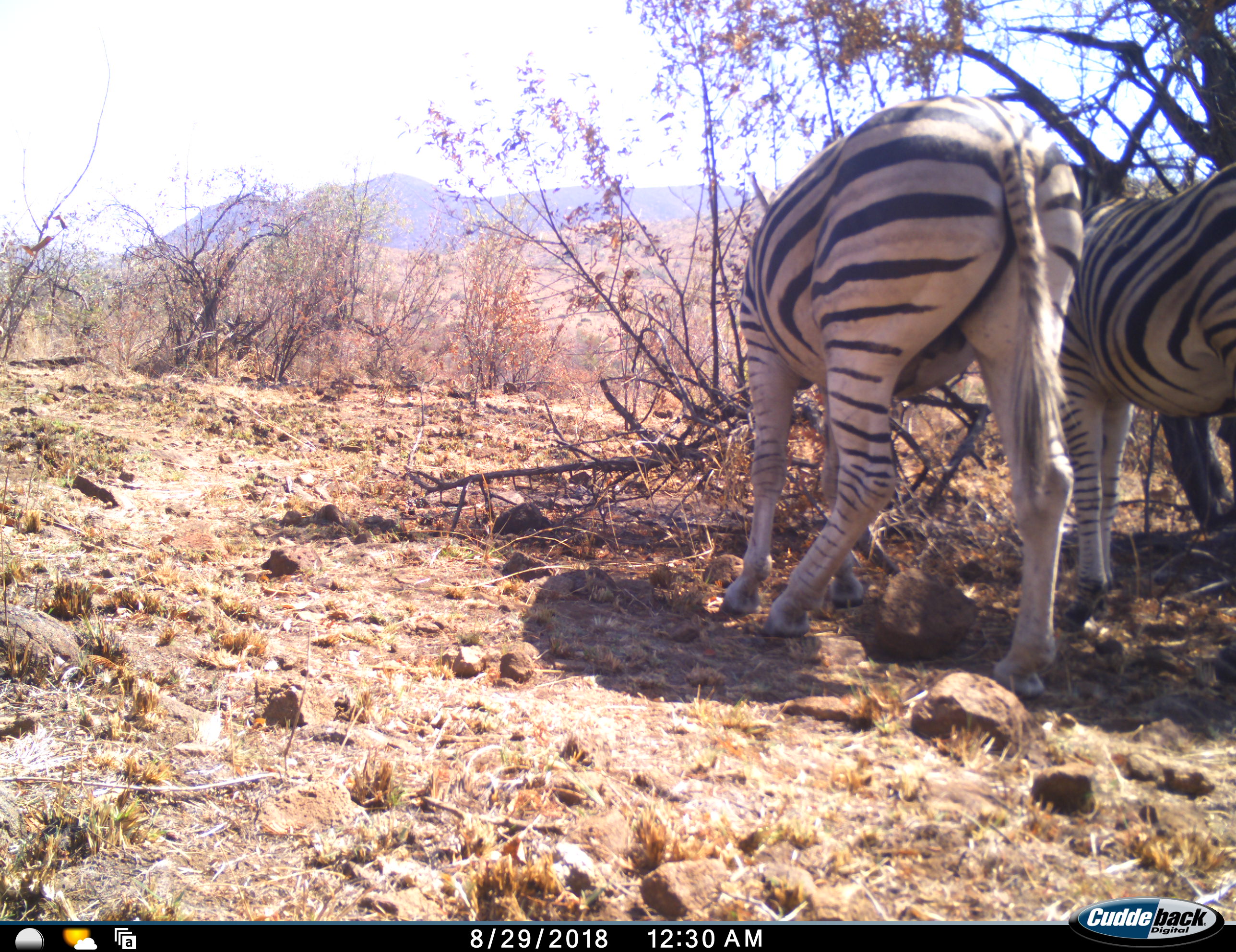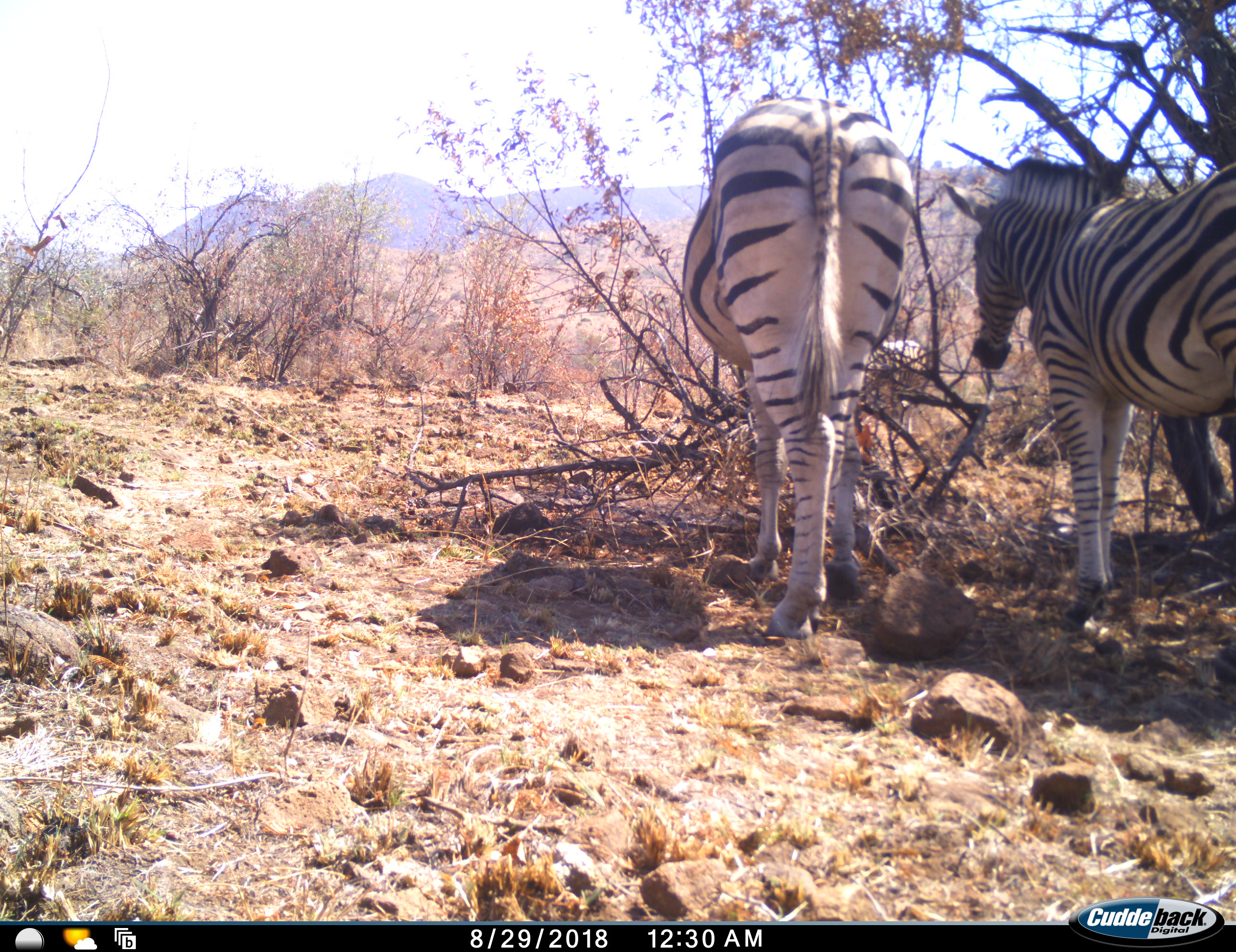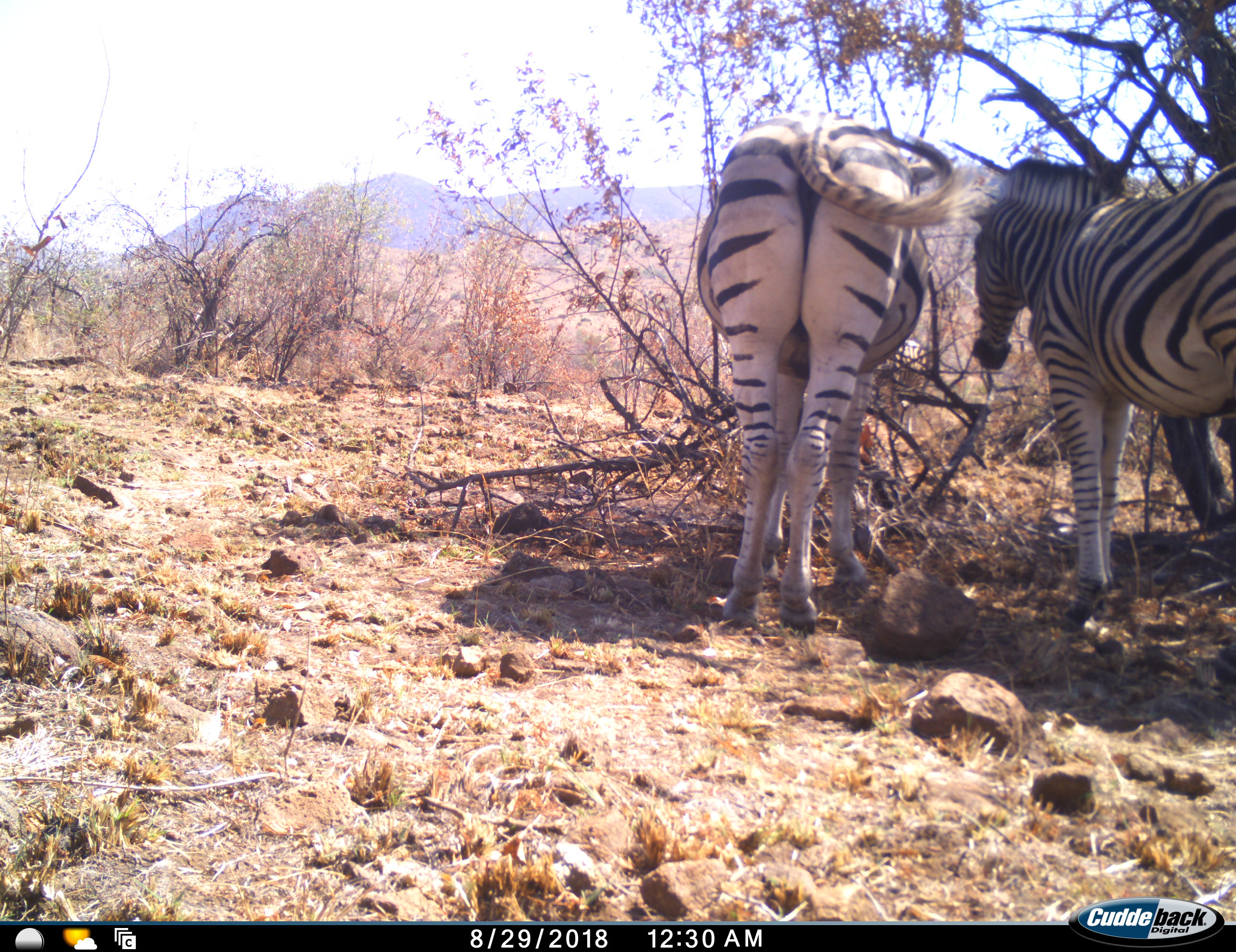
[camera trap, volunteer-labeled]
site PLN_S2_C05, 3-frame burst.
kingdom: Animalia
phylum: Chordata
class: Mammalia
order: Perissodactyla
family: Equidae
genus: Equus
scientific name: Equus quagga burchellii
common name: burchell's zebra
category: zebraburchells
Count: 2.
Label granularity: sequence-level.